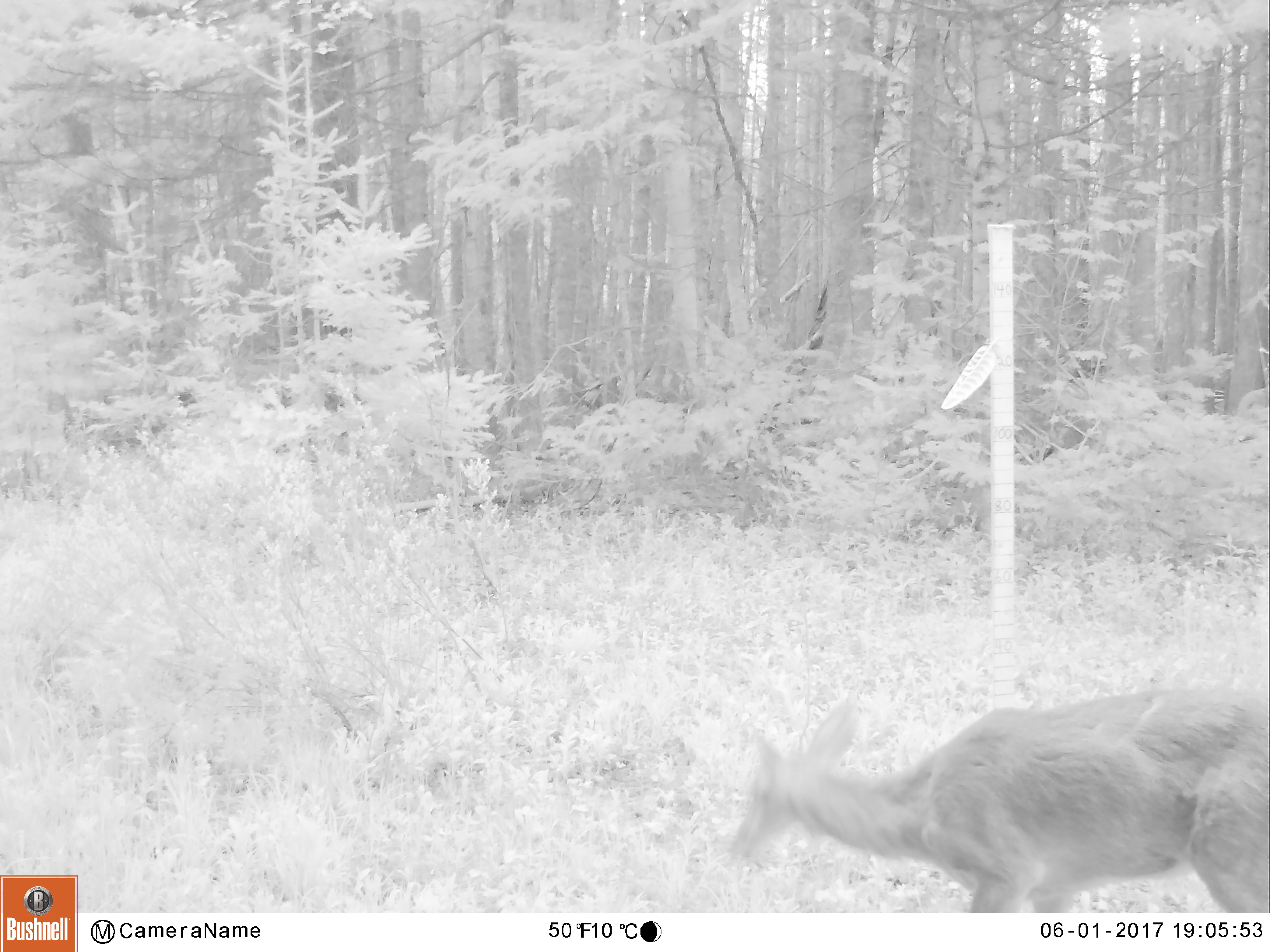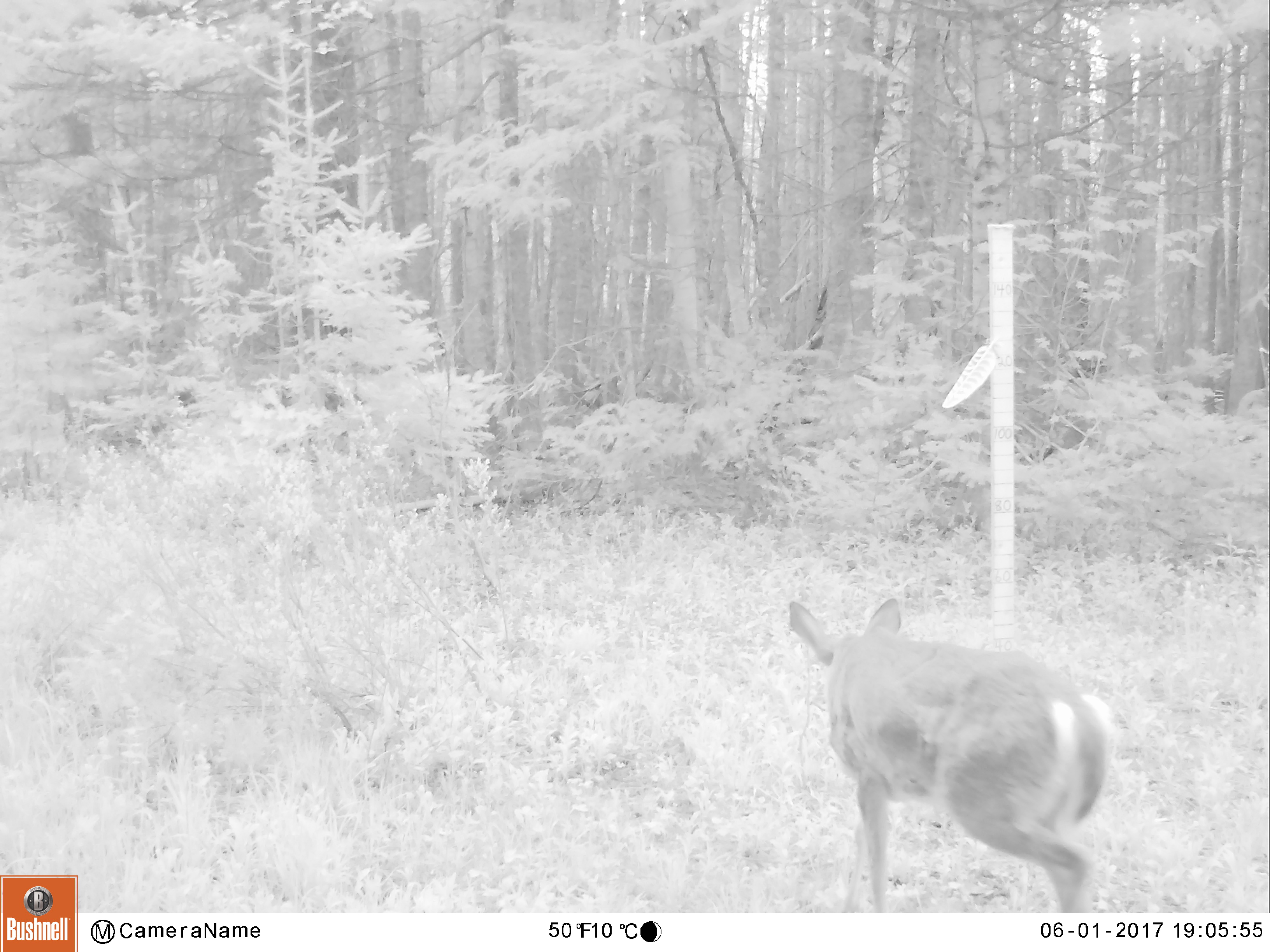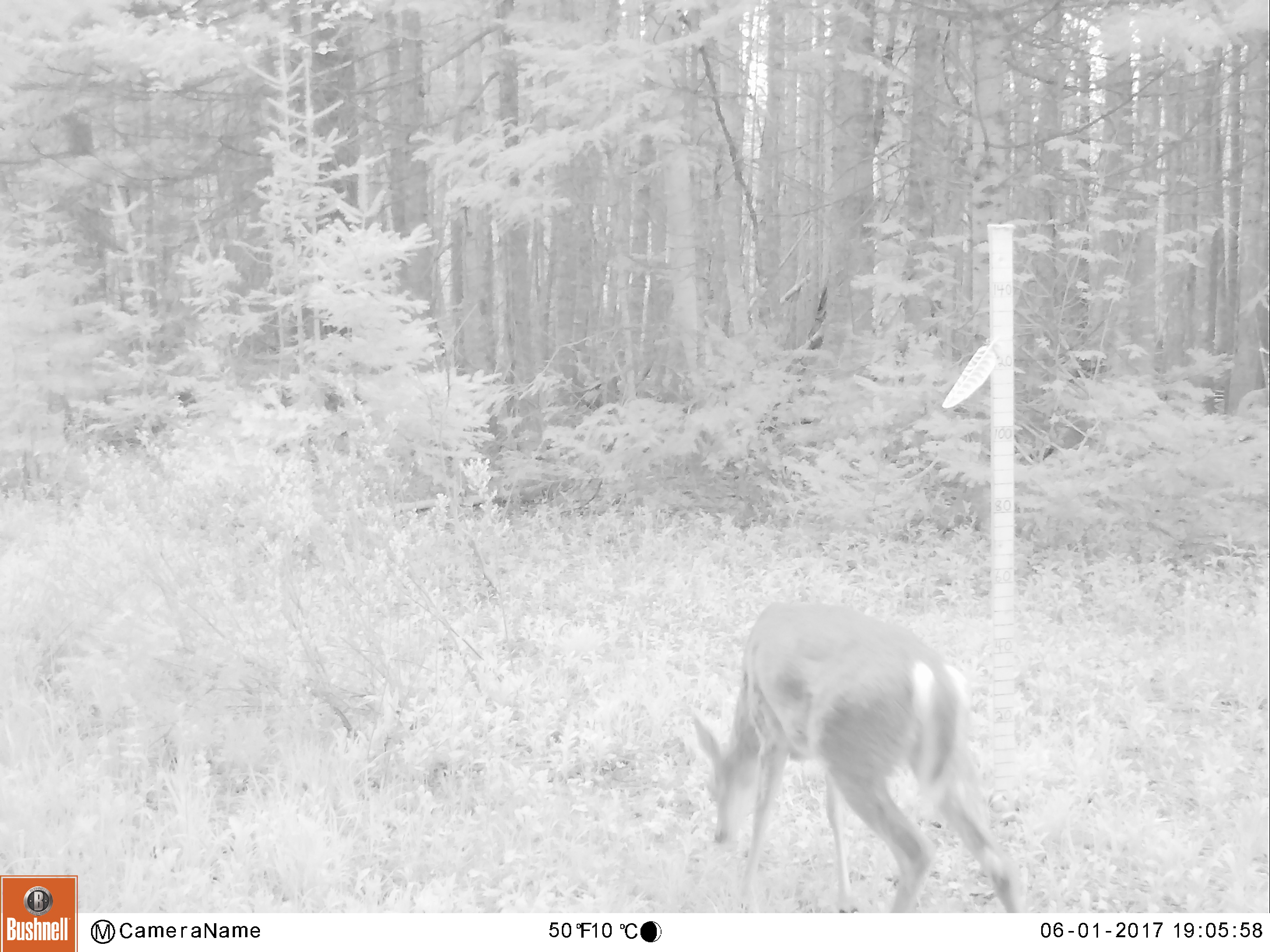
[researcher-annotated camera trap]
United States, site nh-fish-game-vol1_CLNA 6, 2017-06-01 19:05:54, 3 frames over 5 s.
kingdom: Animalia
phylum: Chordata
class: Mammalia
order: Artiodactyla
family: Cervidae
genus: Odocoileus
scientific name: Odocoileus virginianus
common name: white-tailed deer